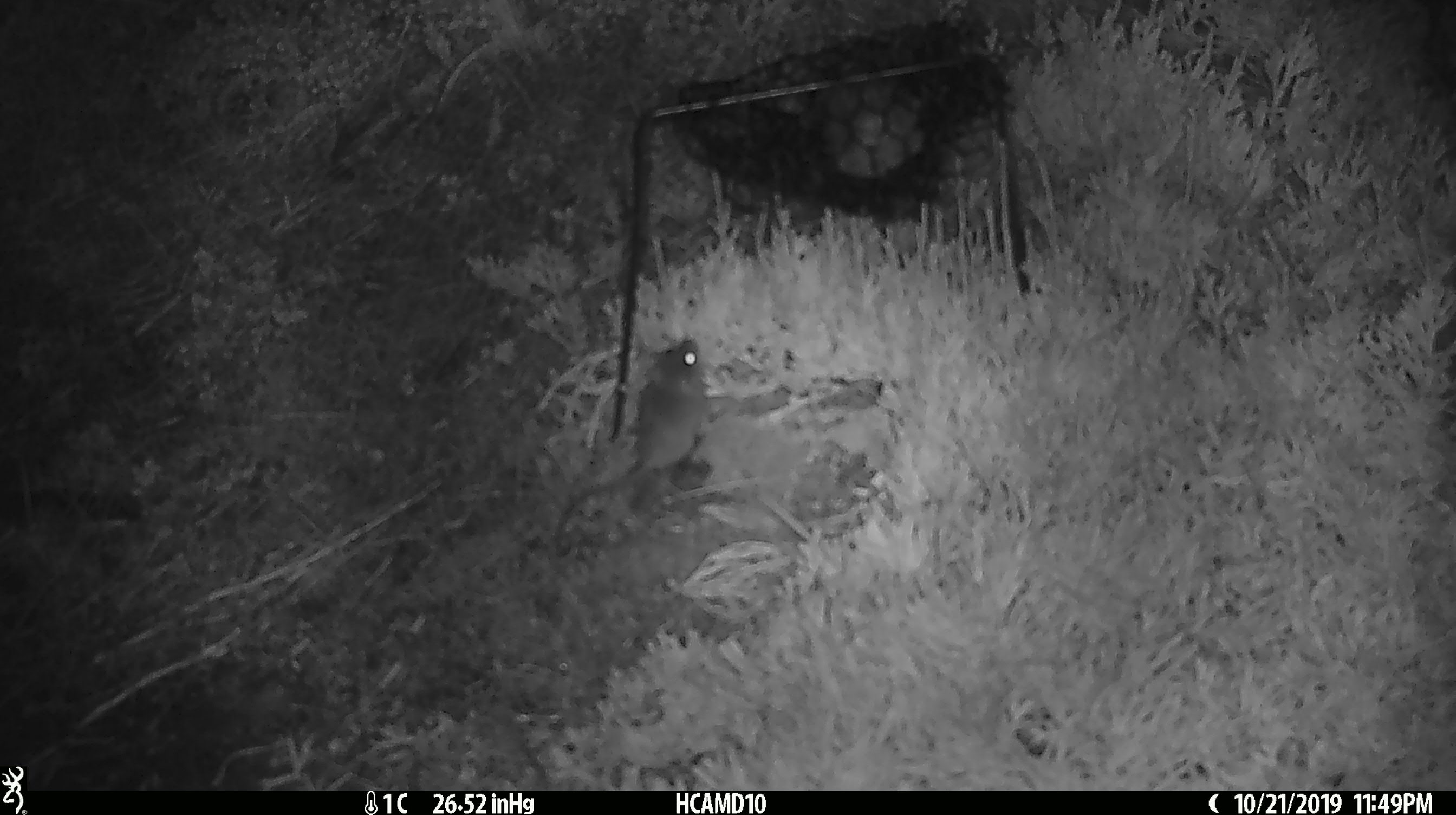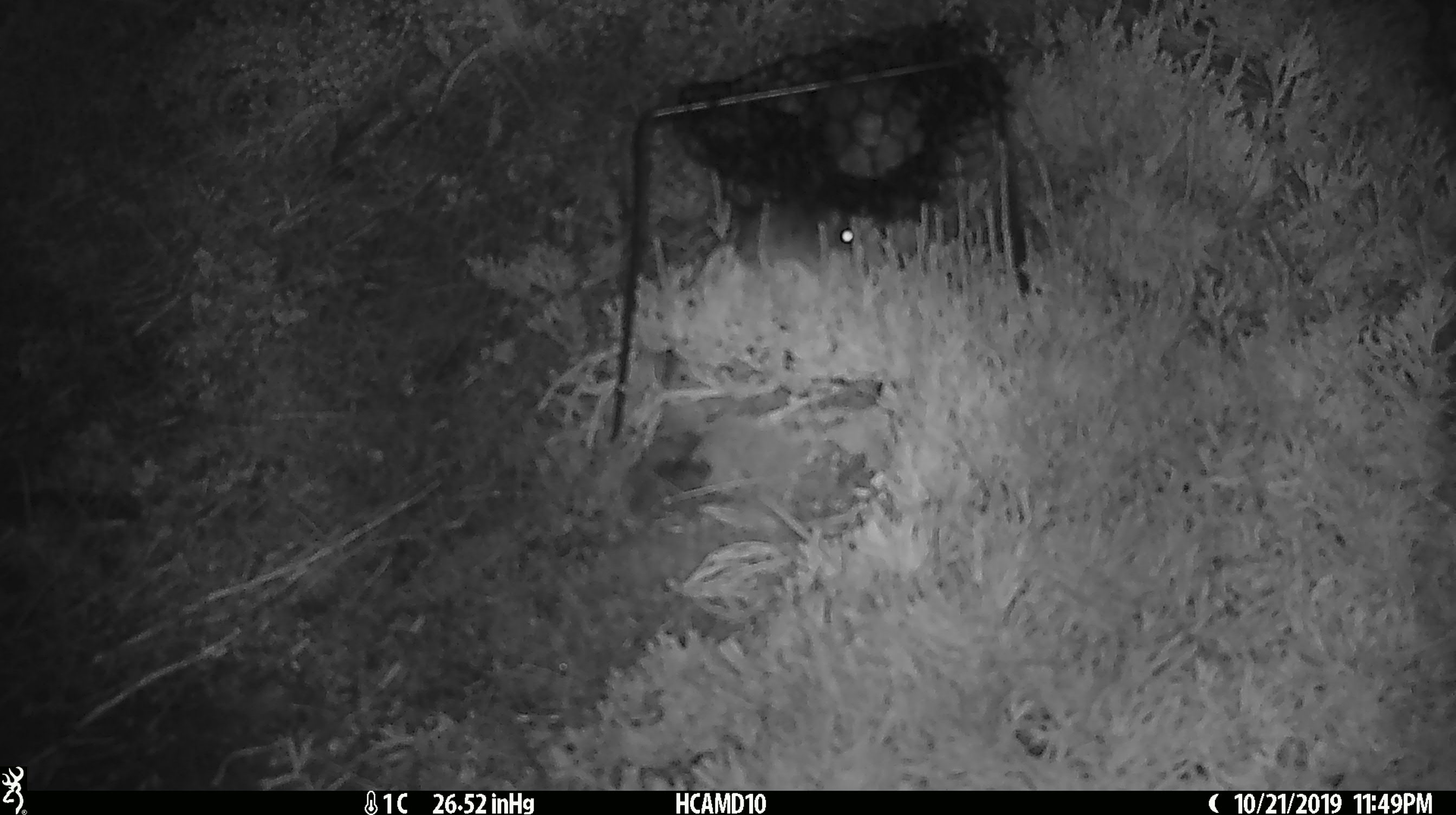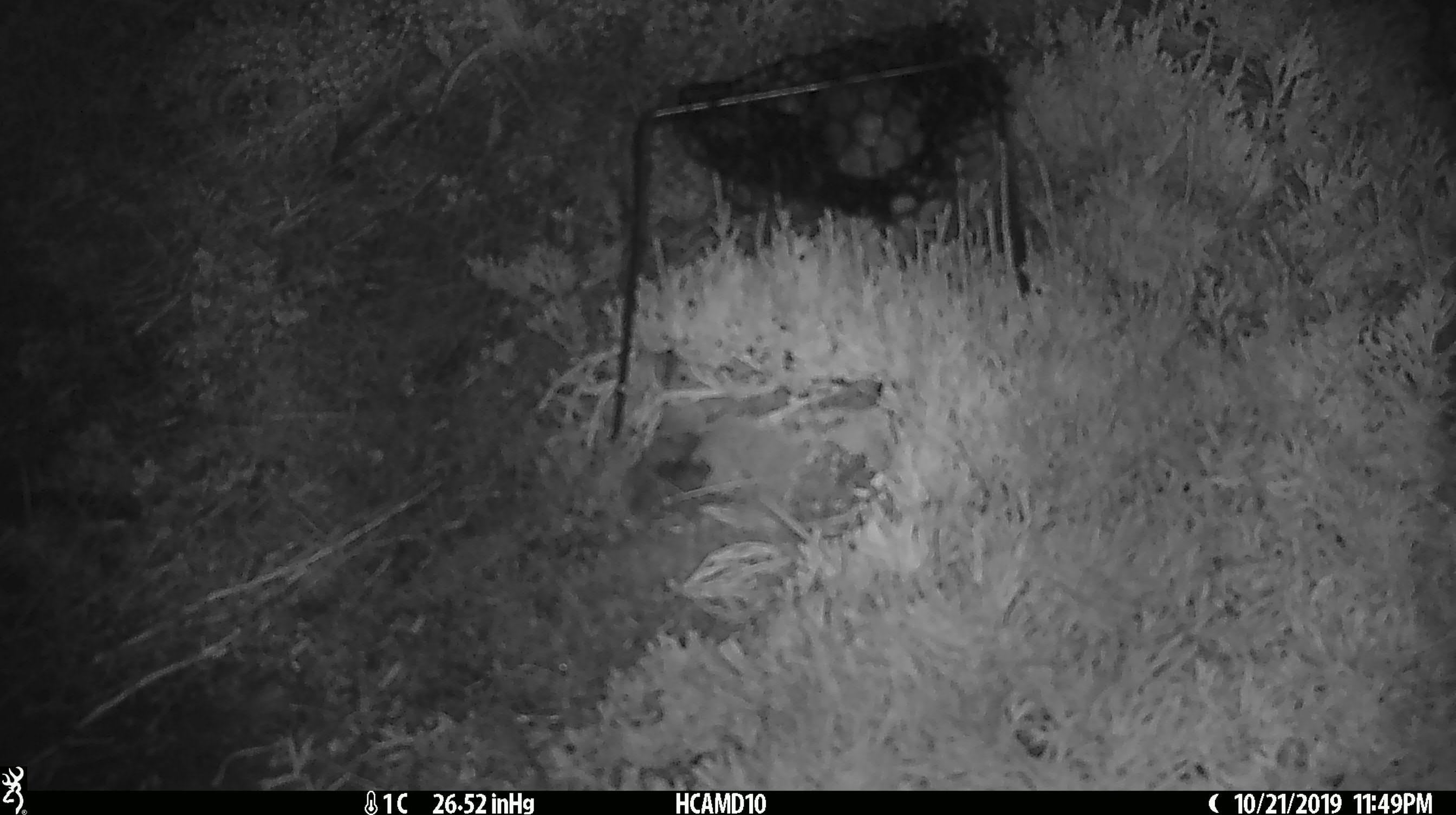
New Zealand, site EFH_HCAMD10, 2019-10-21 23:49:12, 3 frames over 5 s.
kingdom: Animalia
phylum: Chordata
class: Mammalia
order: Rodentia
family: Muridae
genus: Mus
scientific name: Mus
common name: mouse